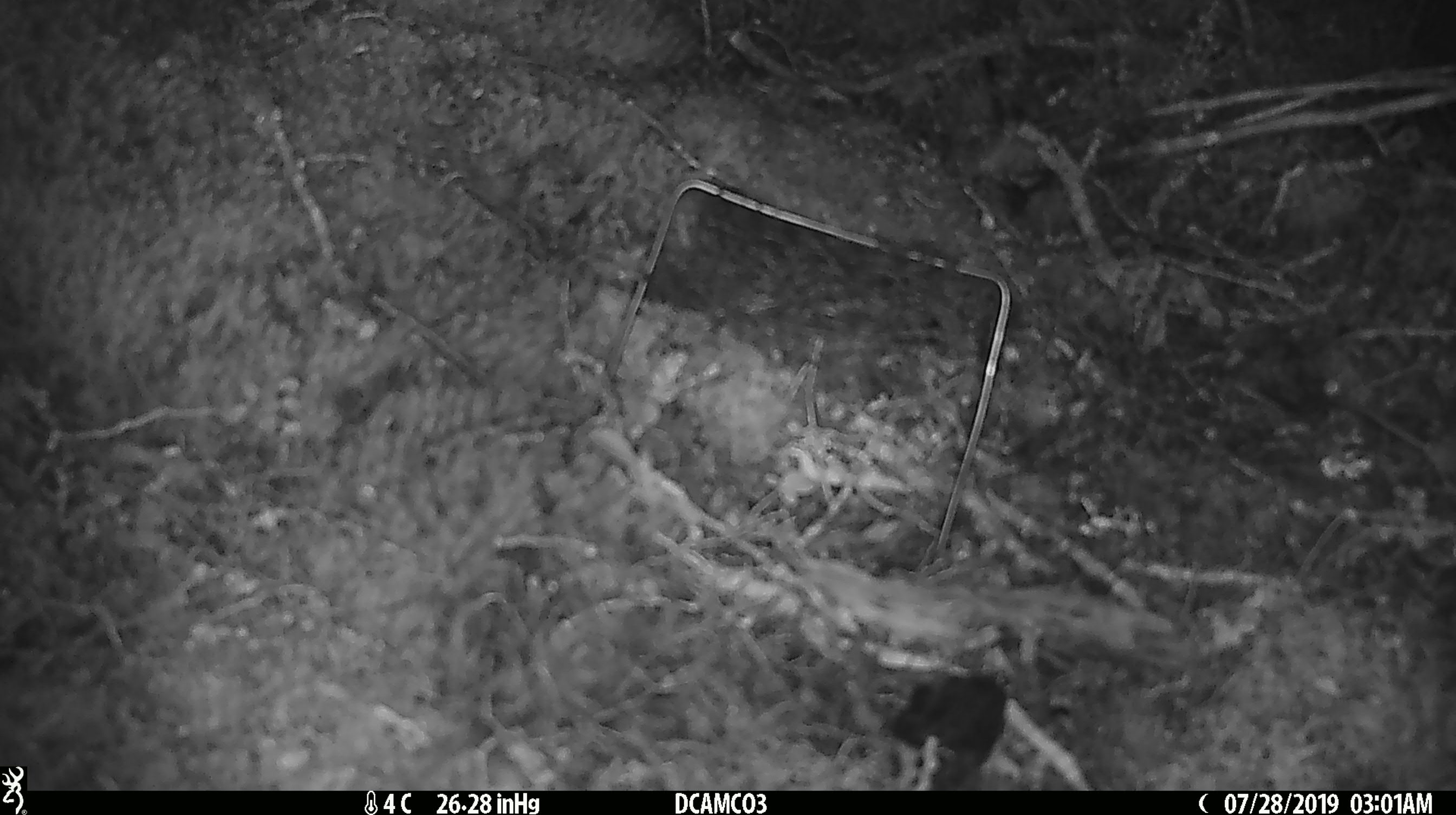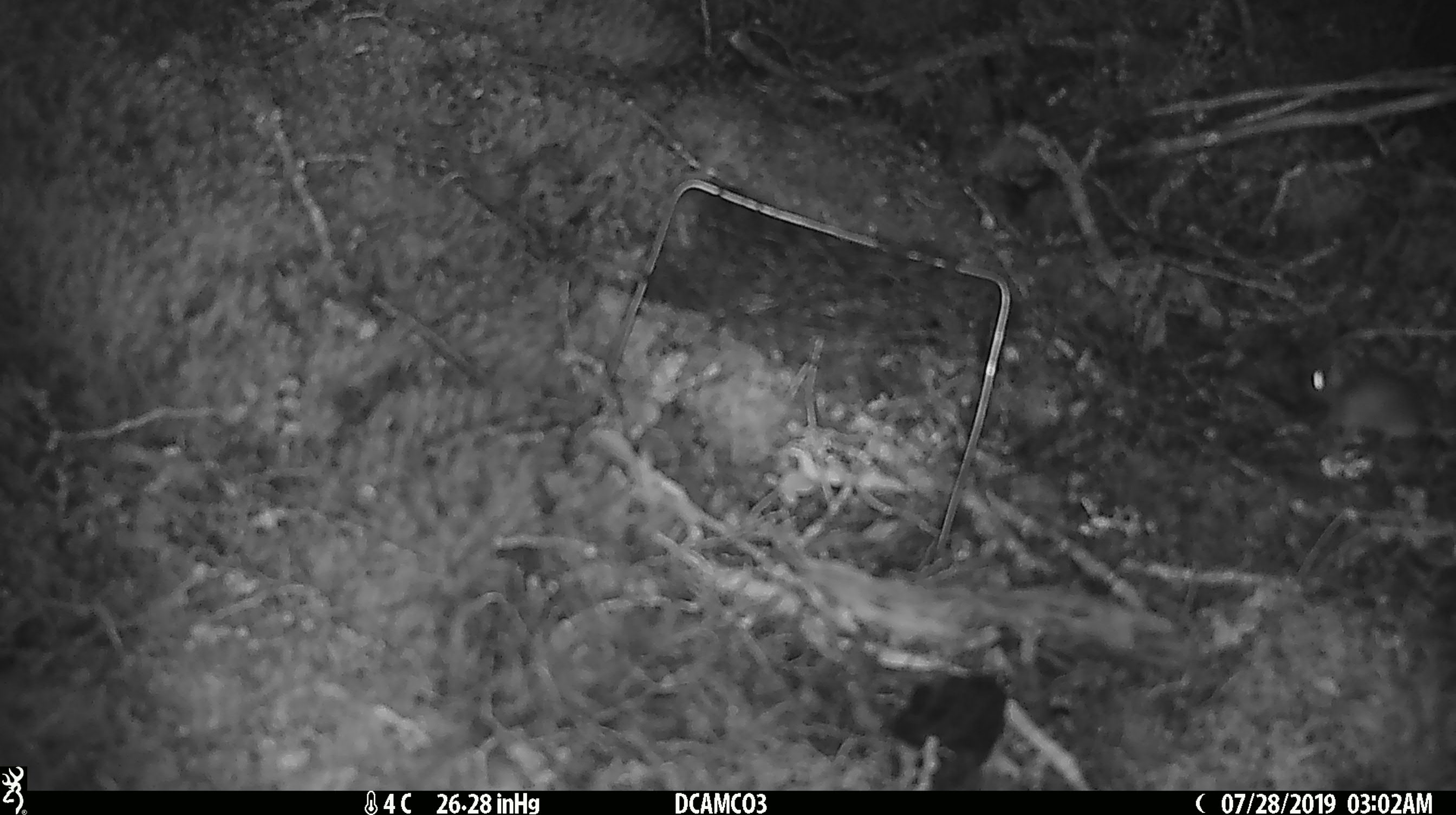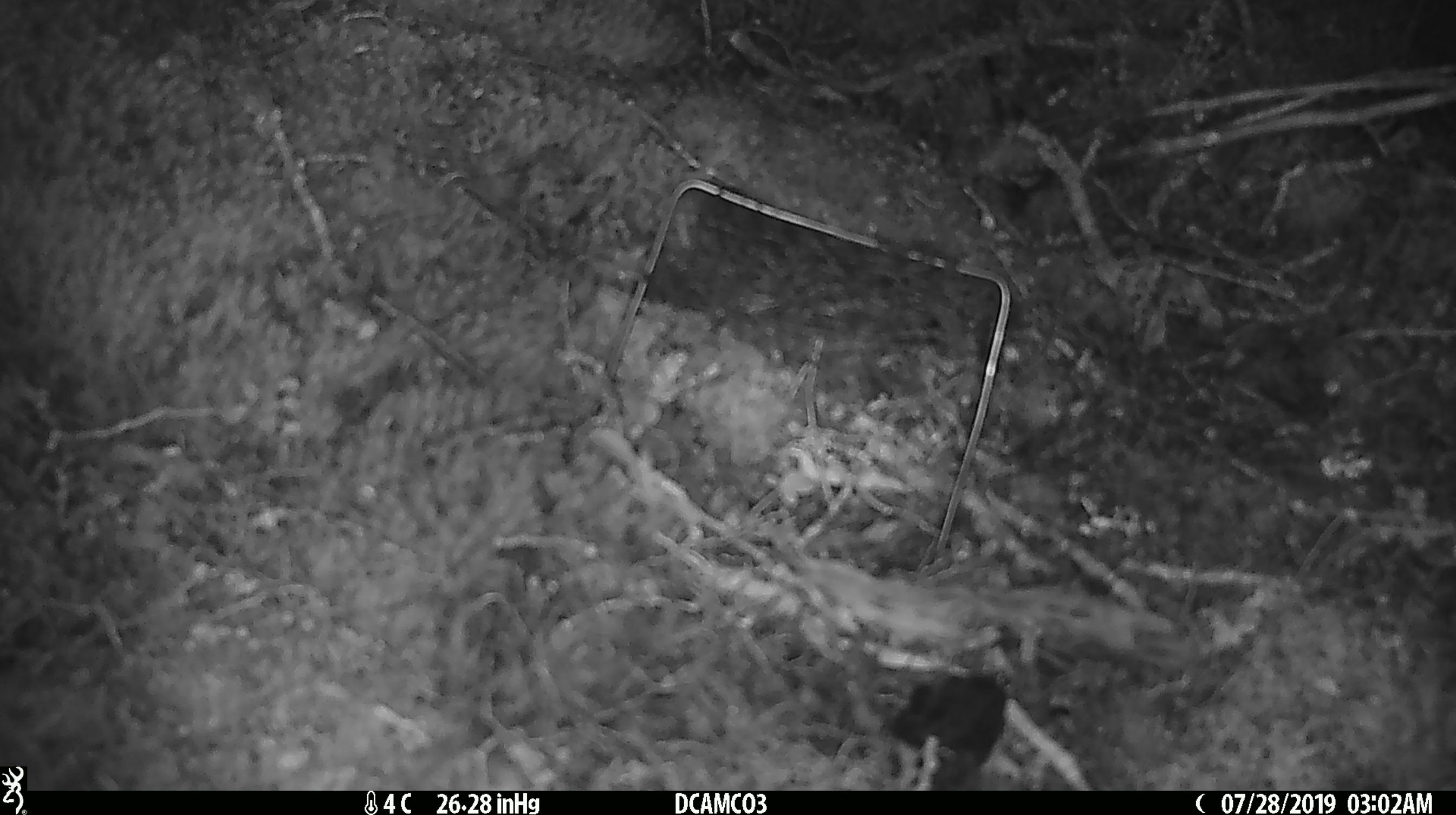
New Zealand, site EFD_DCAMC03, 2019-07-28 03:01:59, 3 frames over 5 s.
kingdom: Animalia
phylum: Chordata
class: Mammalia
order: Rodentia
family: Muridae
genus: Mus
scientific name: Mus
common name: mouse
Mouse (Mus).